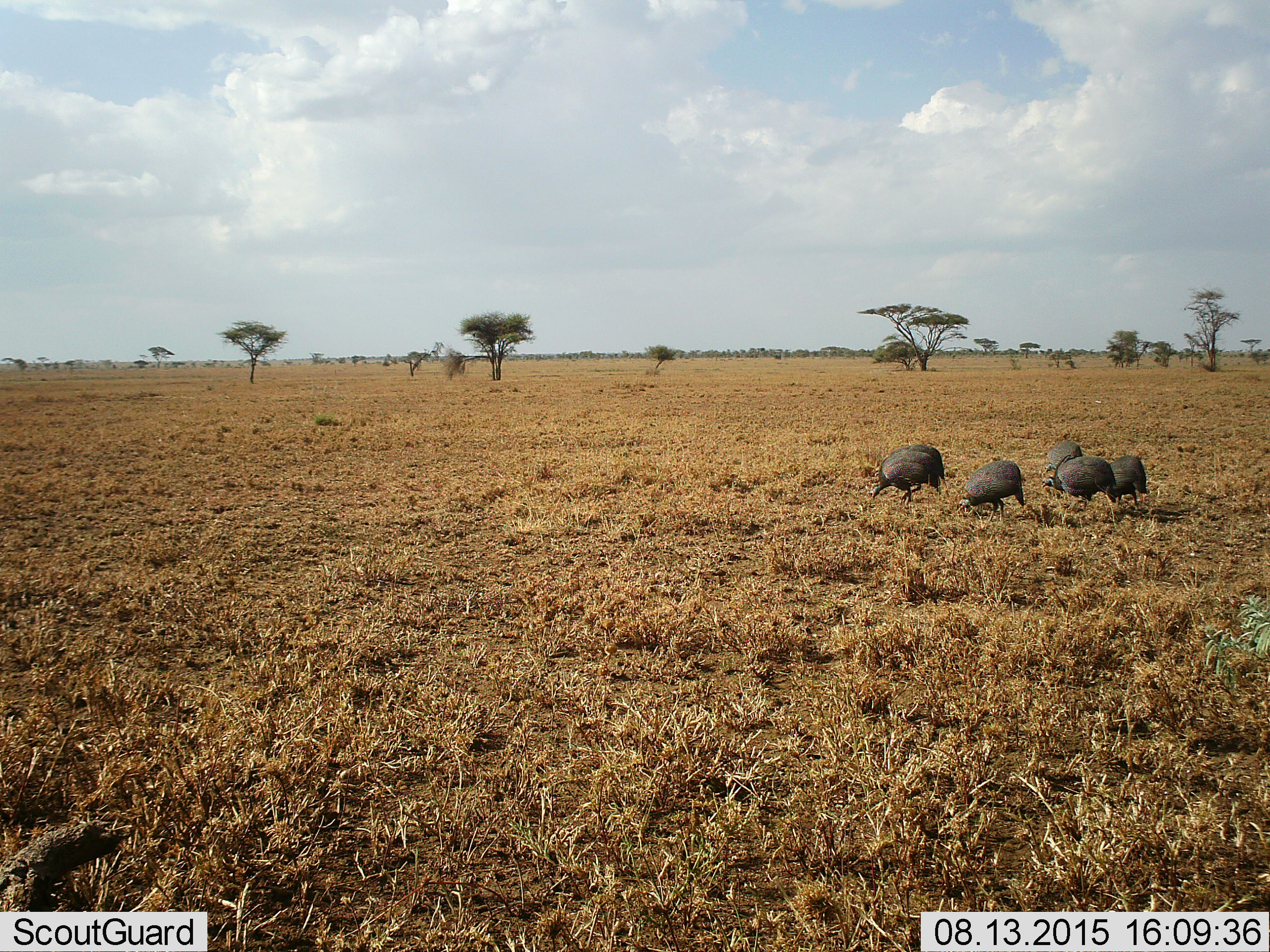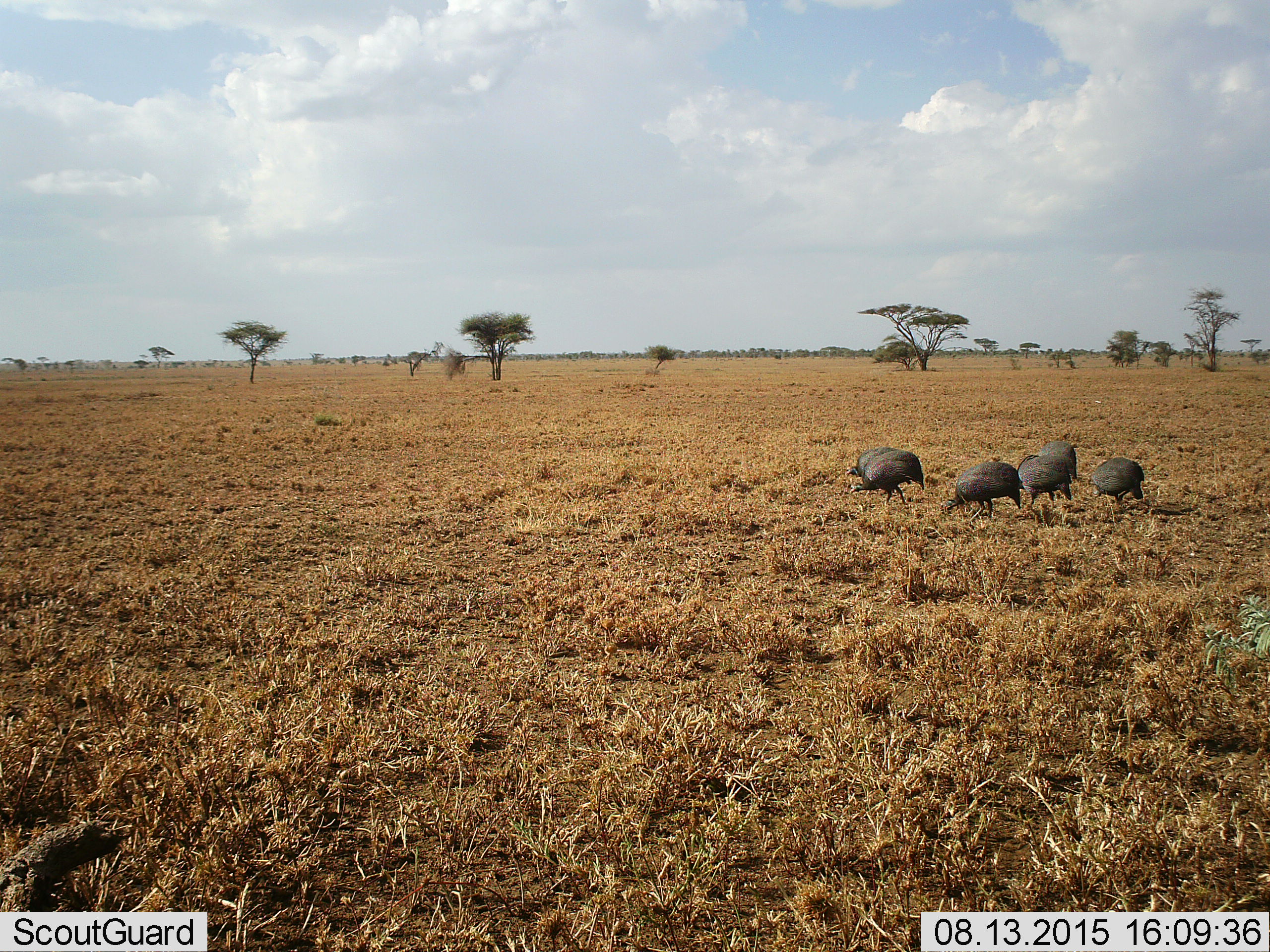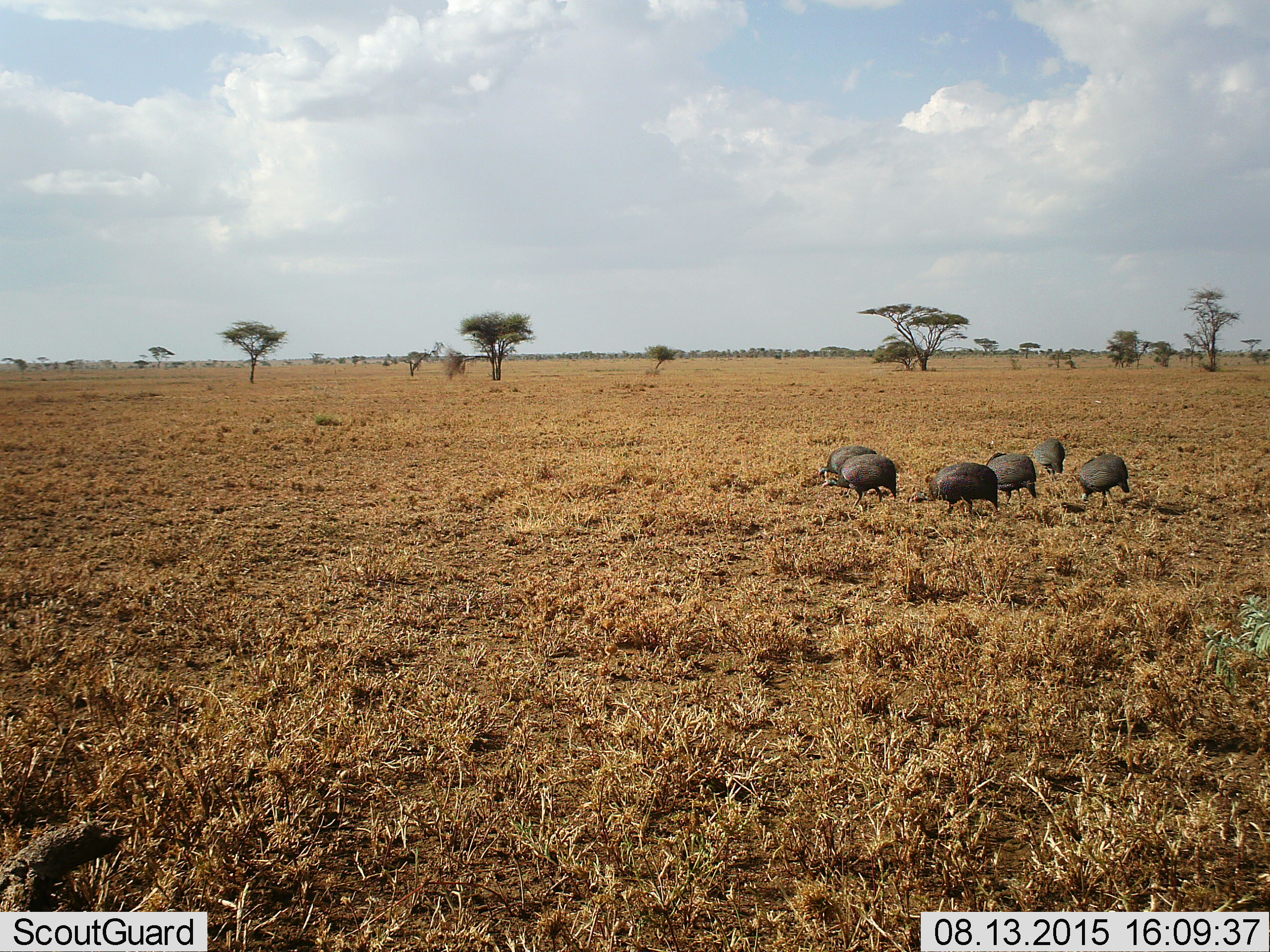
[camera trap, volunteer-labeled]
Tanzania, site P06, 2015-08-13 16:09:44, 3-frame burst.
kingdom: Animalia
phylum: Chordata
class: Aves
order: Galliformes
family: Numididae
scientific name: Numididae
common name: guinea fowl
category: guineafowl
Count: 5.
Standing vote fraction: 14%.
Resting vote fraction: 0%.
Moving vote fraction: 71%.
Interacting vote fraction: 0%.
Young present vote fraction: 0%.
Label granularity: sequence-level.